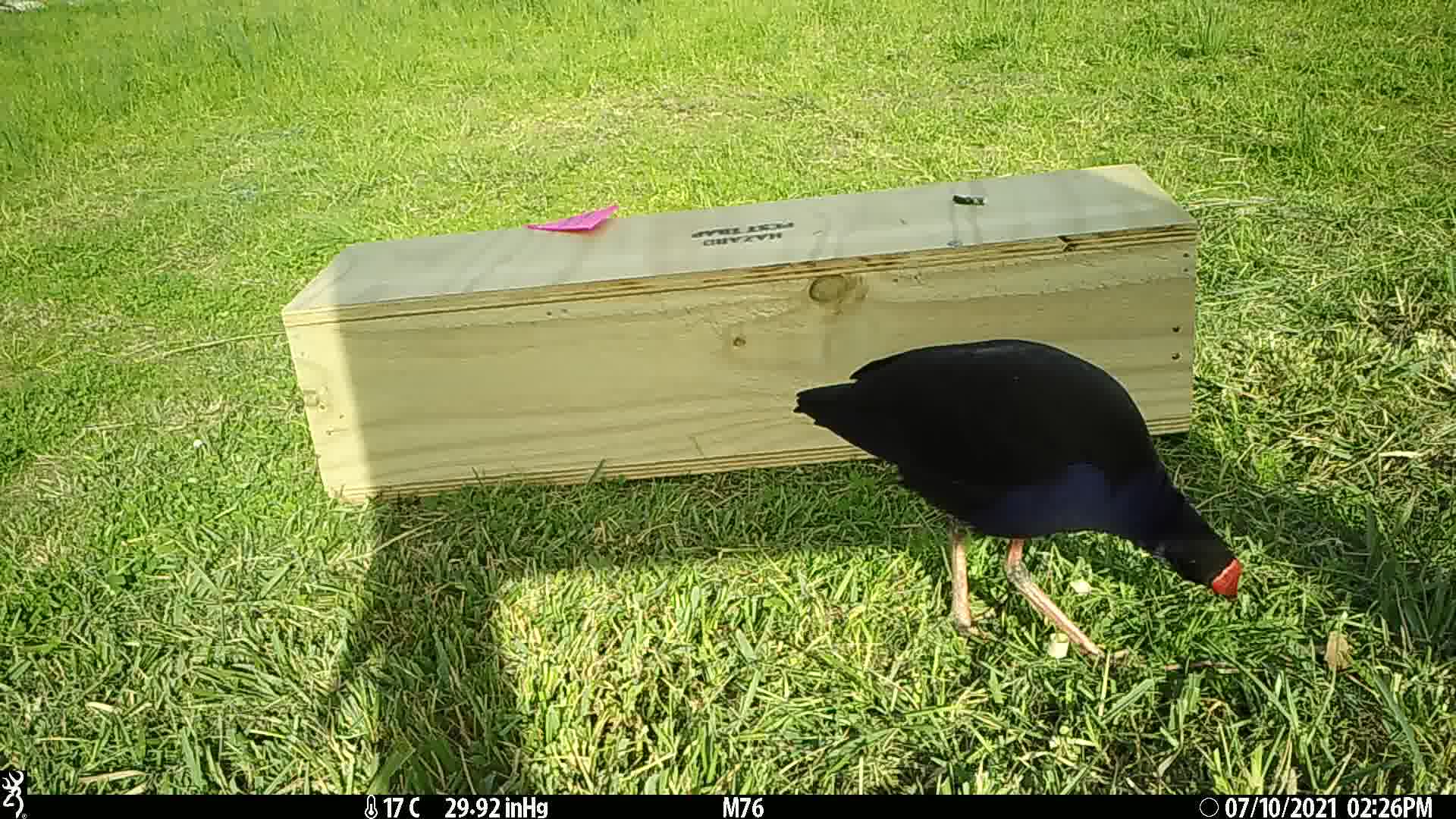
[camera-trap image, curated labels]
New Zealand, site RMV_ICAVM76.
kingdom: Animalia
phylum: Chordata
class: Aves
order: Gruiformes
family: Rallidae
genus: Porphyrio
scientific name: Porphyrio melanotus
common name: australasian swamphen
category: pukeko